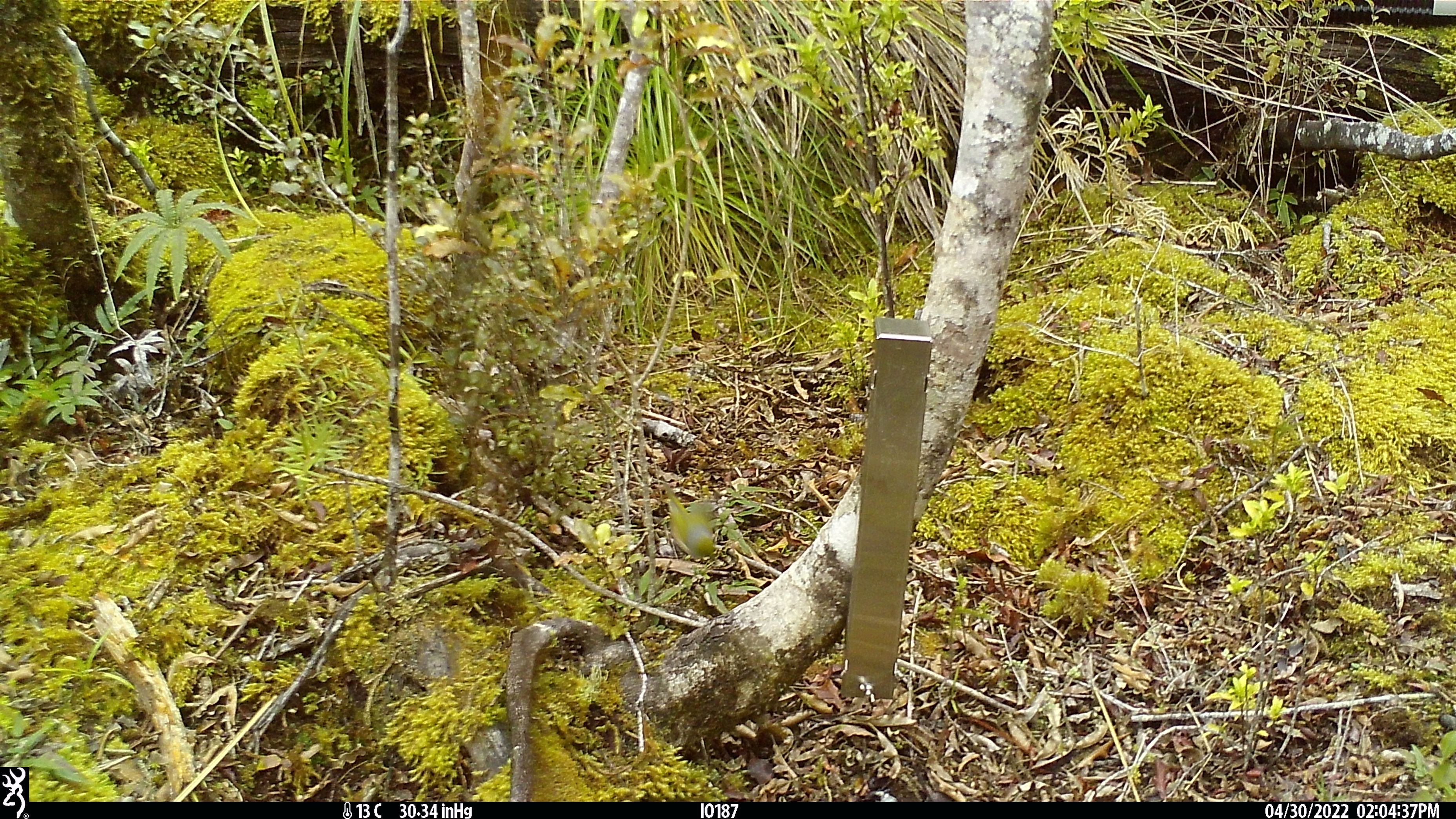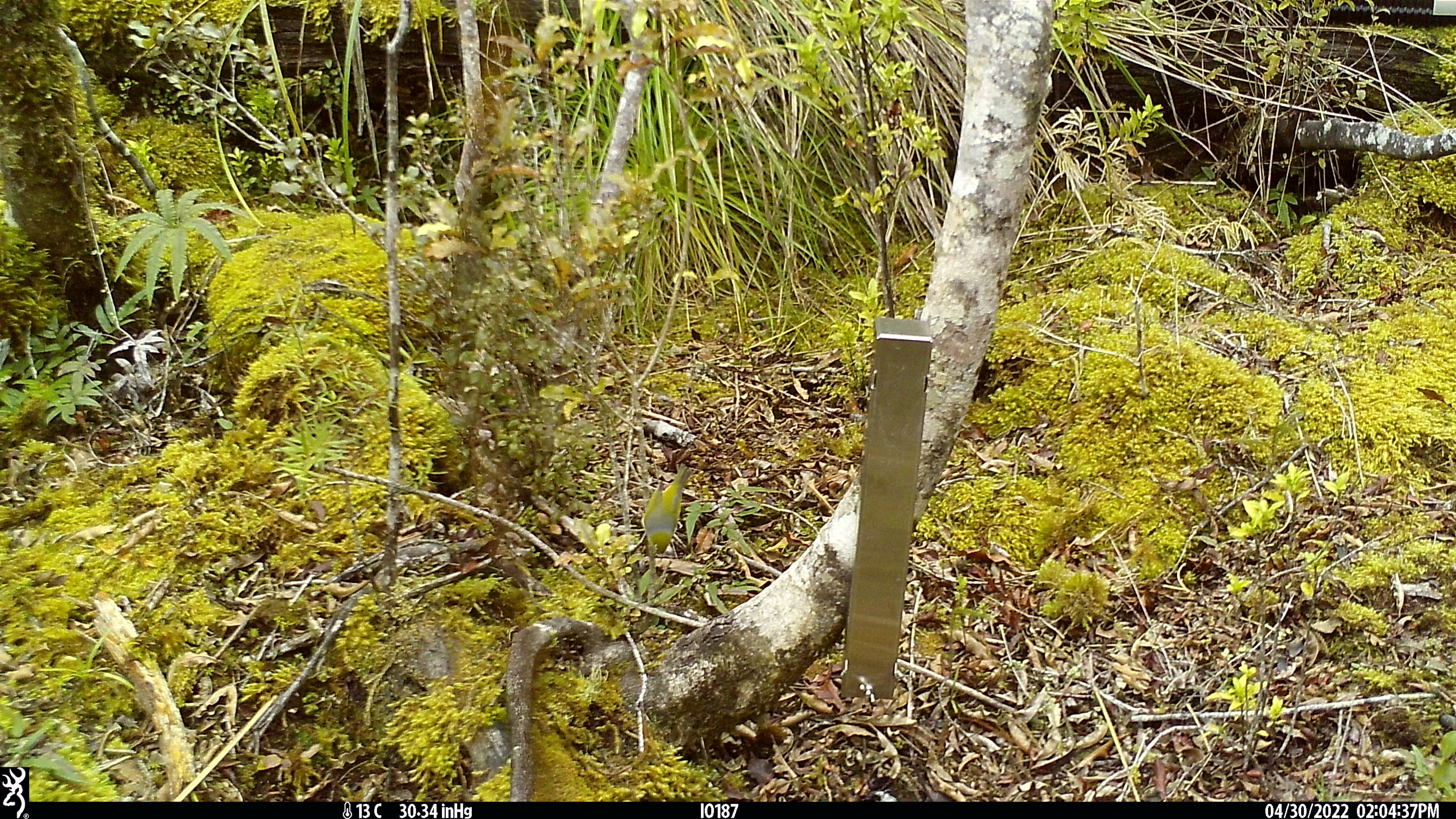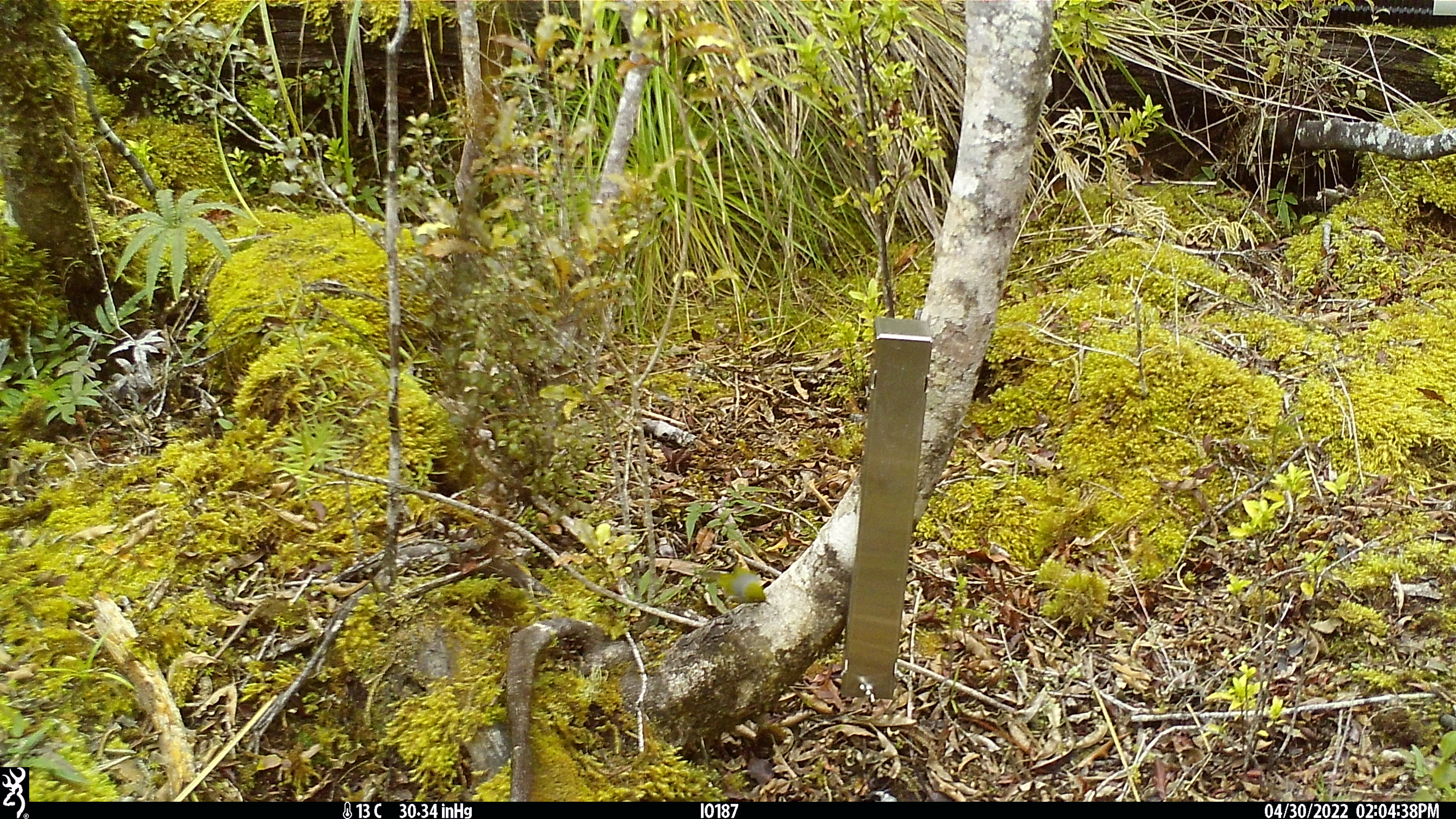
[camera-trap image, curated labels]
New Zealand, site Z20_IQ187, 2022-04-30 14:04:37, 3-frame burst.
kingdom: Animalia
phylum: Chordata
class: Aves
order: Passeriformes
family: Zosteropidae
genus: Zosterops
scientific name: Zosterops lateralis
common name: silvereye